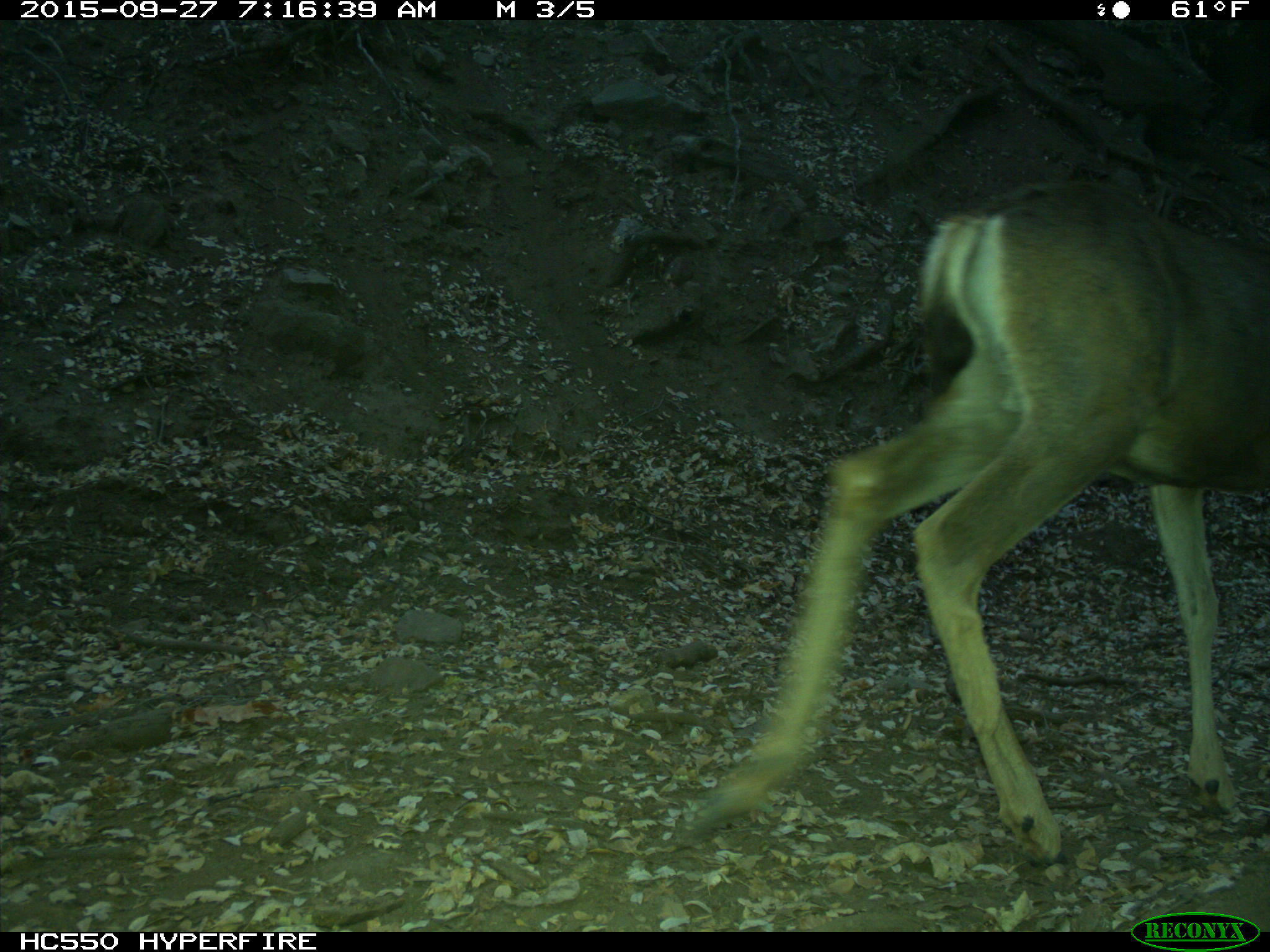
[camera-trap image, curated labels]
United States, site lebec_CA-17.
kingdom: Animalia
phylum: Chordata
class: Mammalia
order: Artiodactyla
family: Cervidae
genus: Odocoileus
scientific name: Odocoileus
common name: deer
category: unidentified deer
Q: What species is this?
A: Unidentified deer (deer) (Odocoileus).